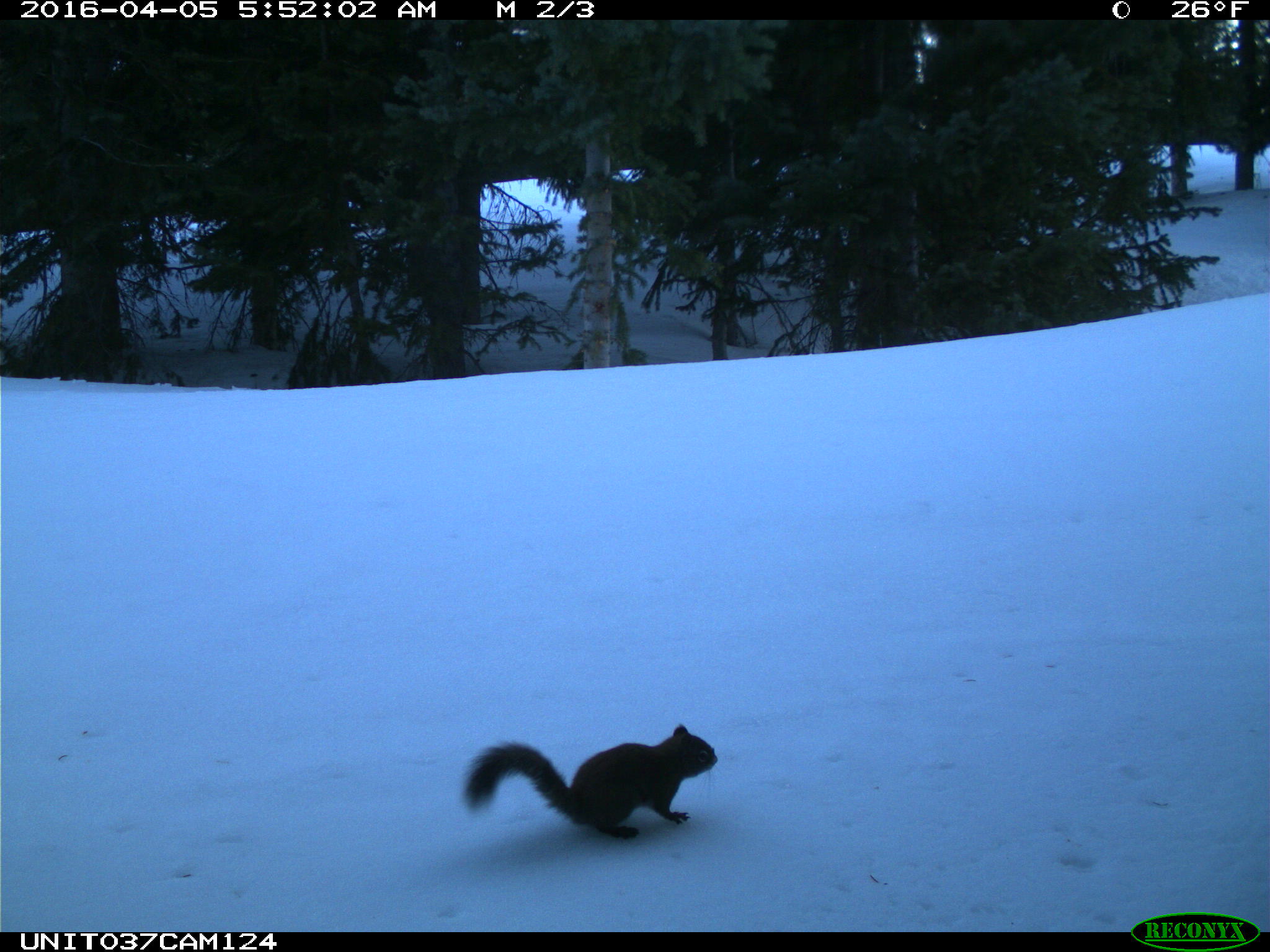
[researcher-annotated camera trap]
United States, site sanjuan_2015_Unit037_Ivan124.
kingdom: Animalia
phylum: Chordata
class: Mammalia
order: Rodentia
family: Sciuridae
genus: Tamiasciurus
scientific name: Tamiasciurus hudsonicus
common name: american red squirrel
Tamiasciurus hudsonicus (american red squirrel).